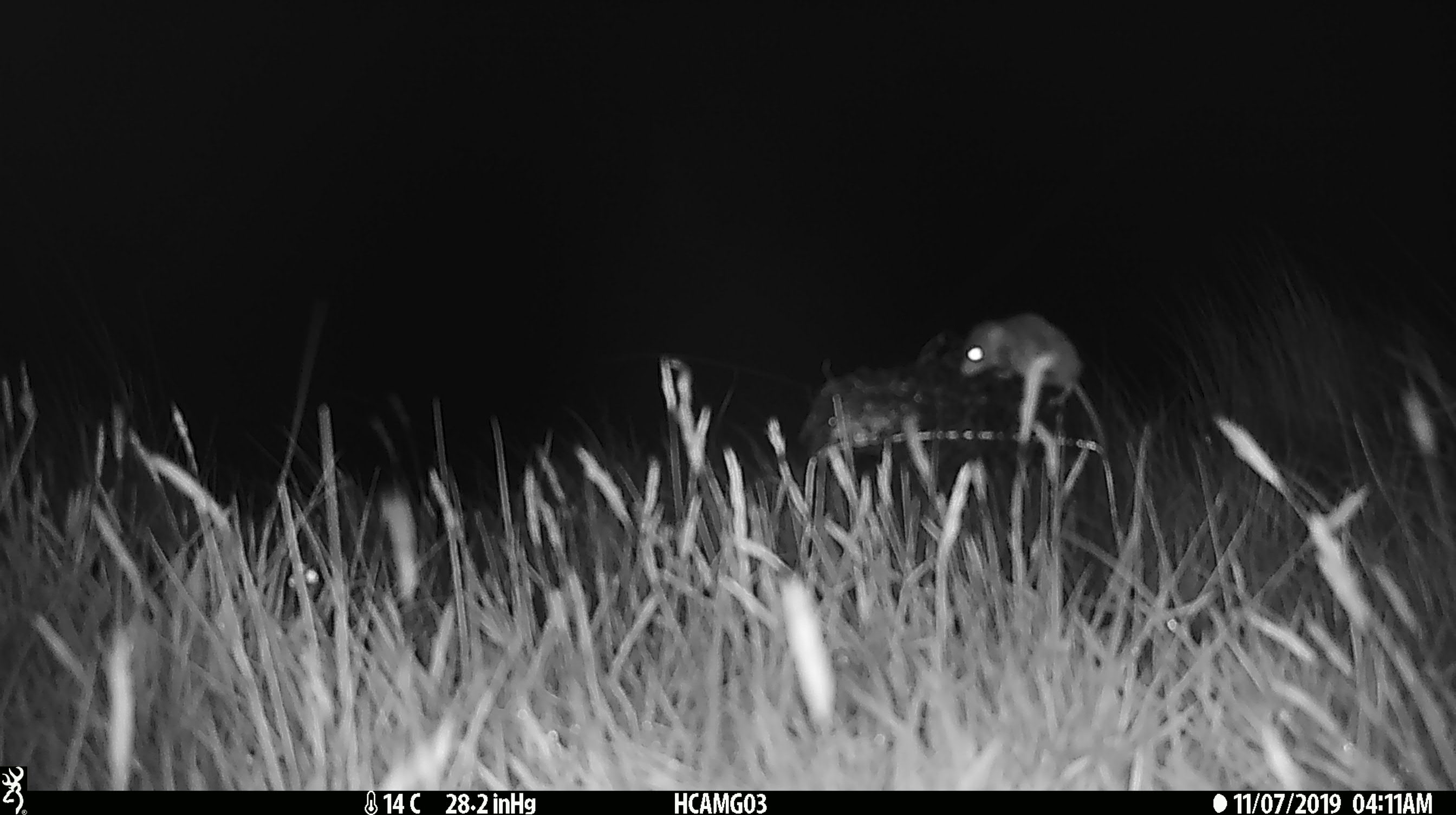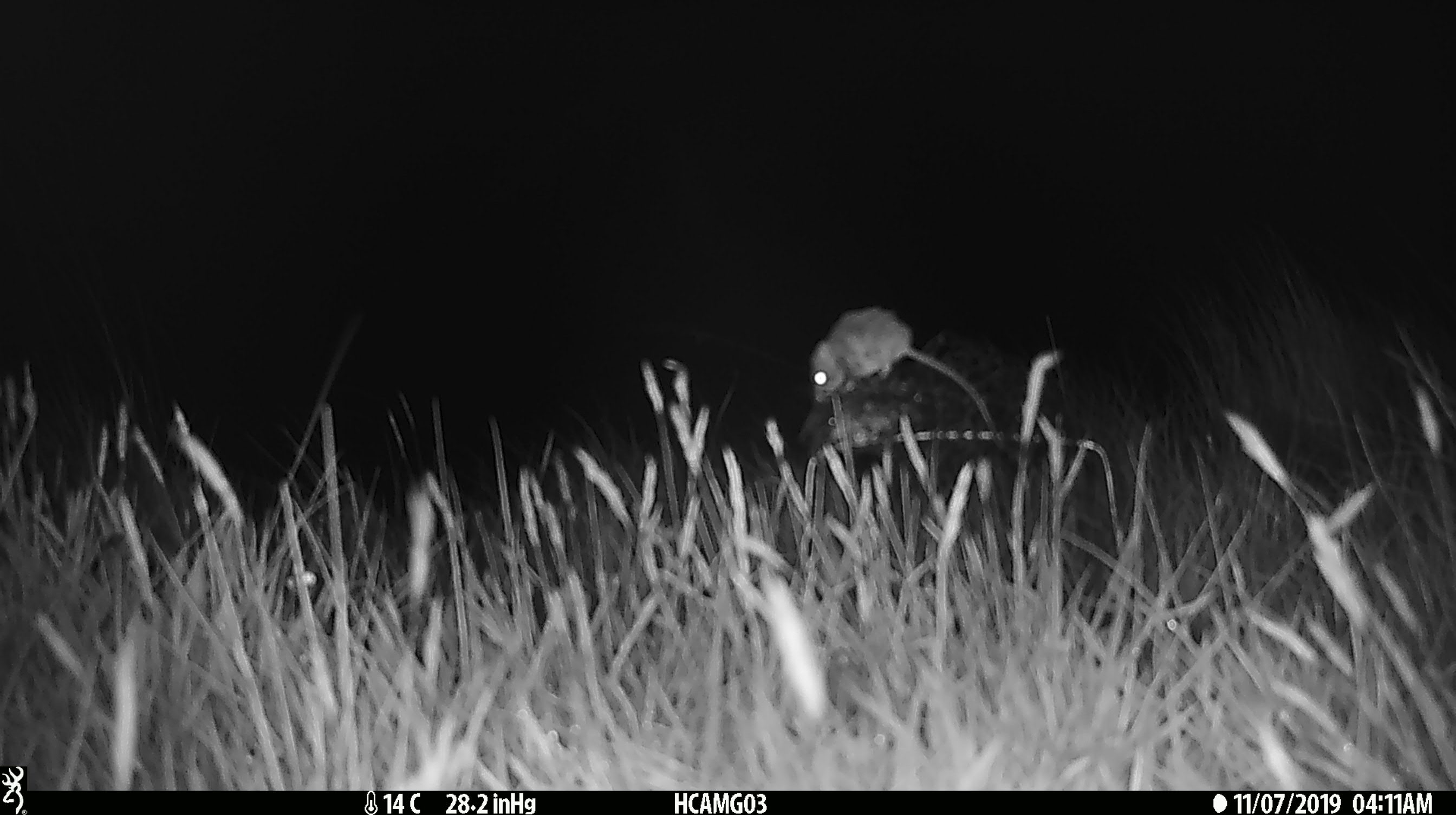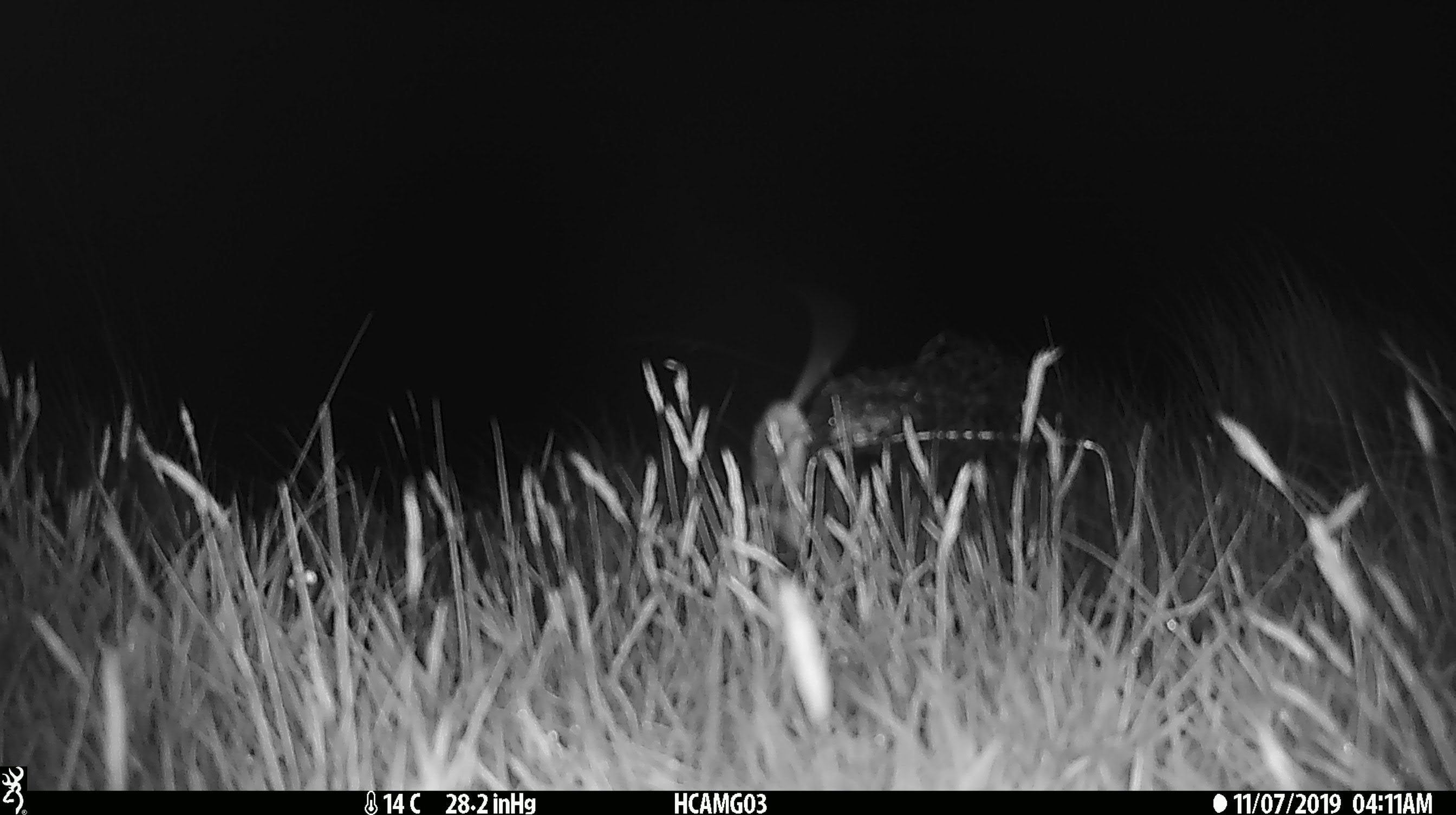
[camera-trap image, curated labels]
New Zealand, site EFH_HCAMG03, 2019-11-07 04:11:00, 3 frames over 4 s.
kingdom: Animalia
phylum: Chordata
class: Mammalia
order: Rodentia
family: Muridae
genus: Mus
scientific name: Mus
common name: mouse